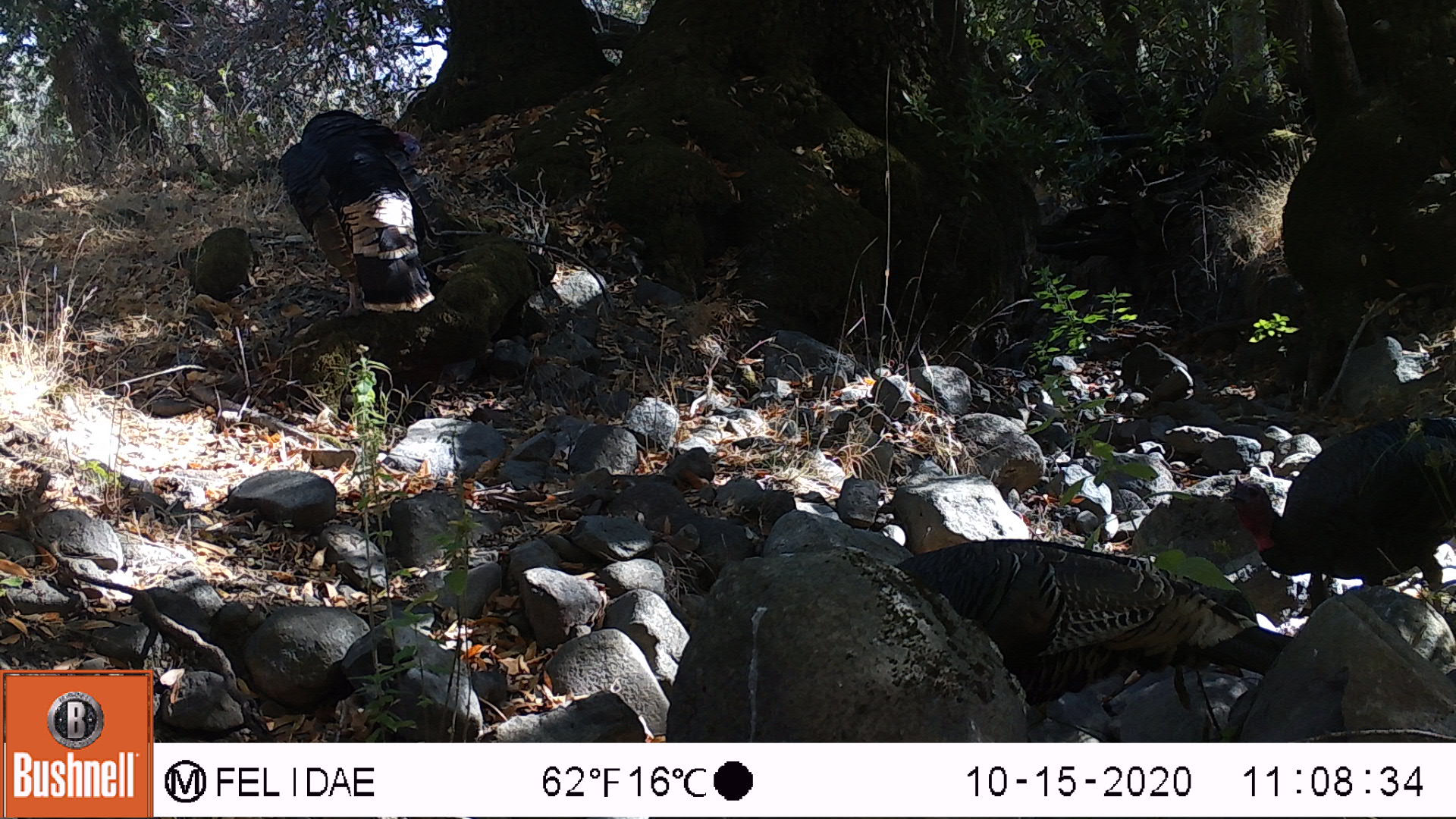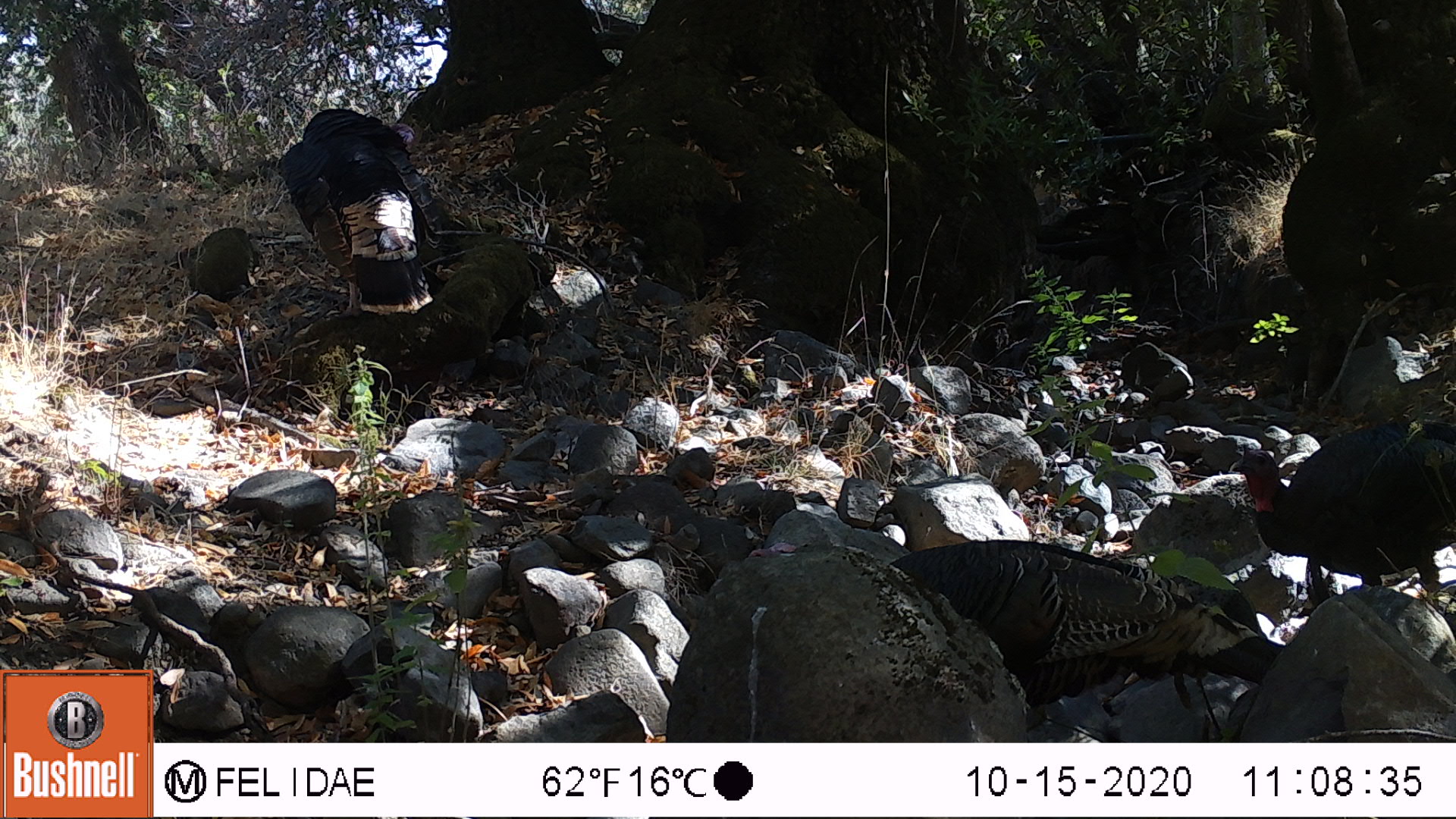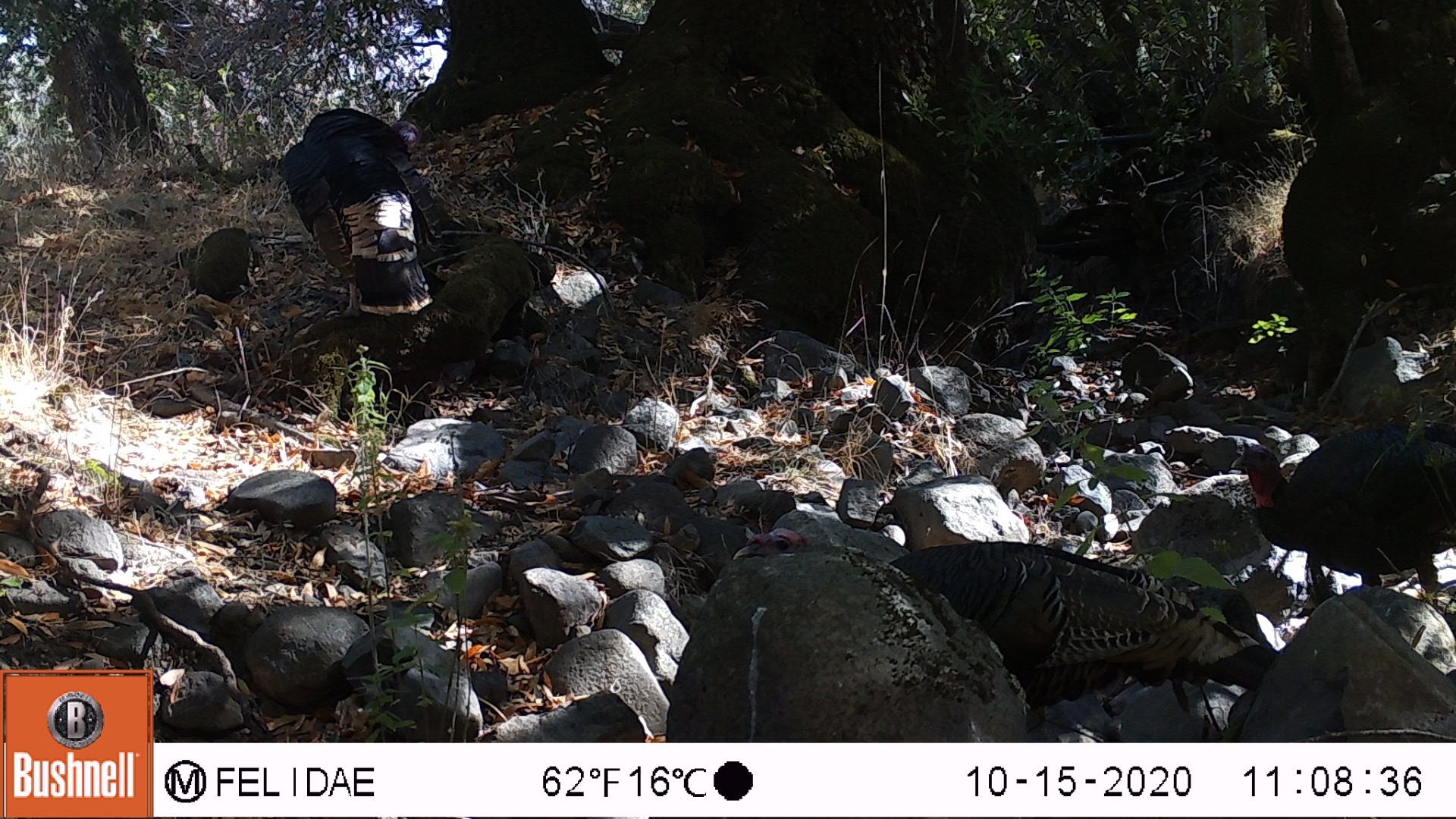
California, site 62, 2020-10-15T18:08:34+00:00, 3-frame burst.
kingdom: Animalia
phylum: Chordata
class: Aves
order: Cathartiformes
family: Cathartidae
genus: Cathartes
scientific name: Cathartes aura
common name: turkey vulture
Turkey vulture (Cathartes aura).